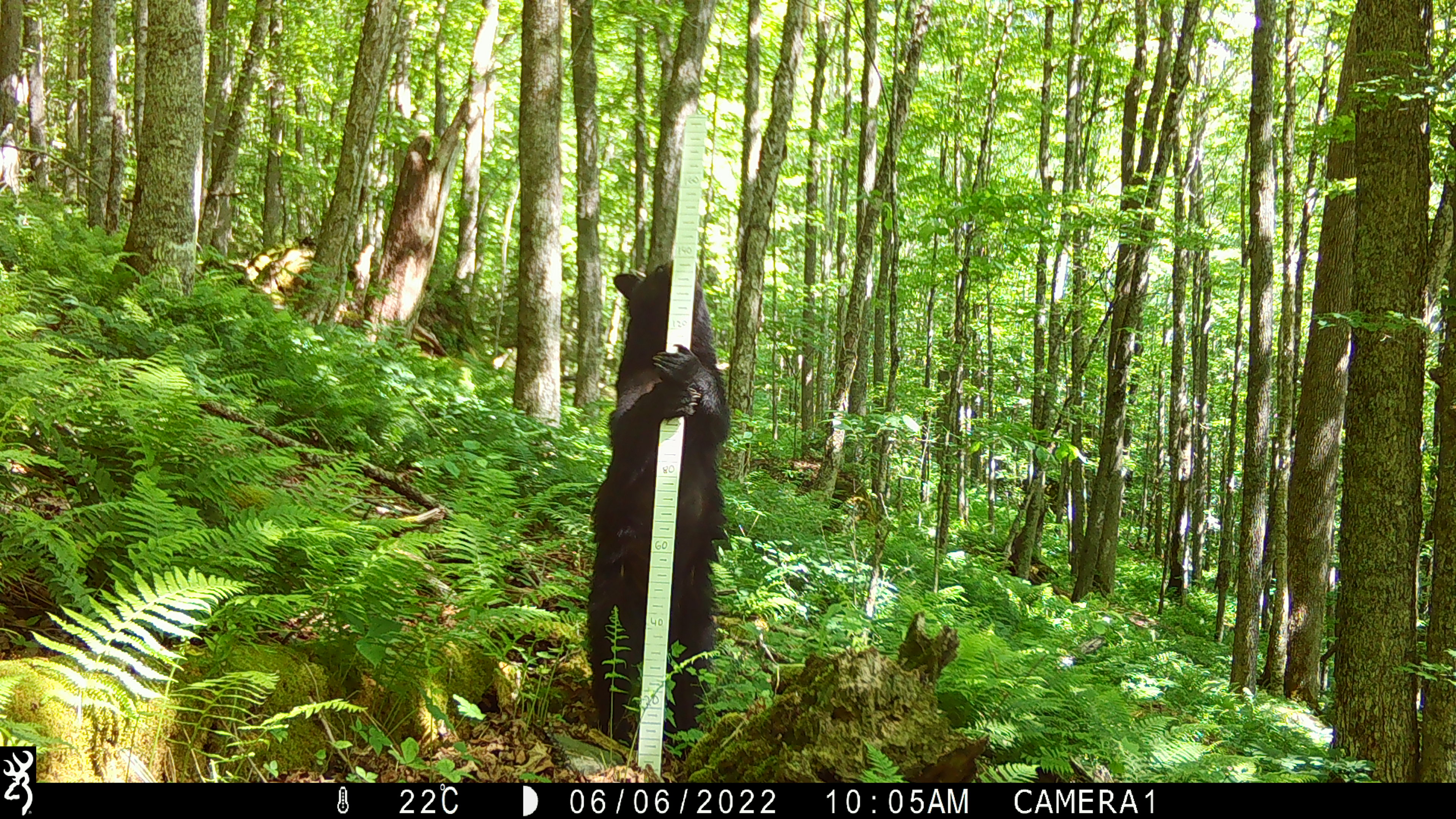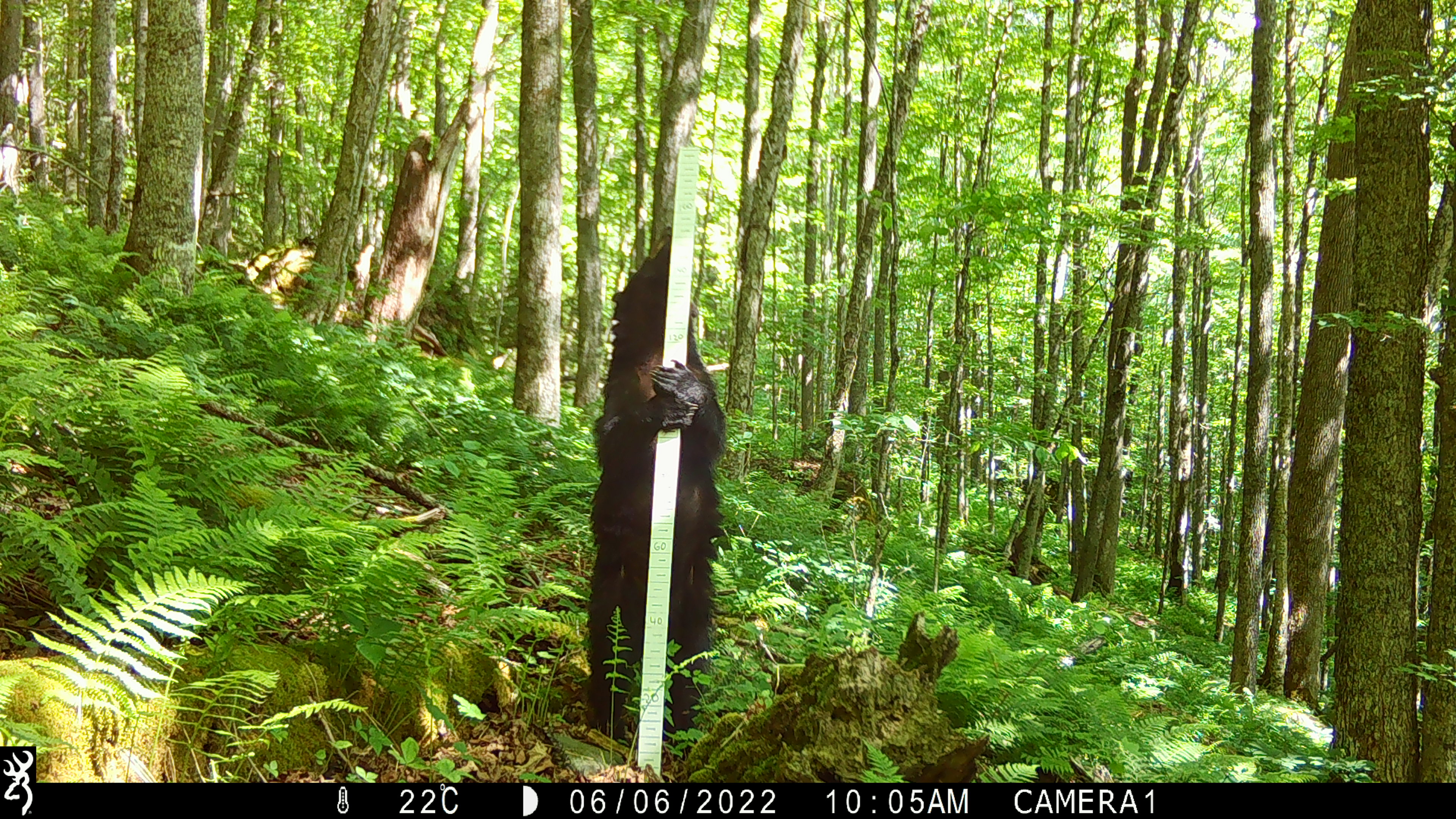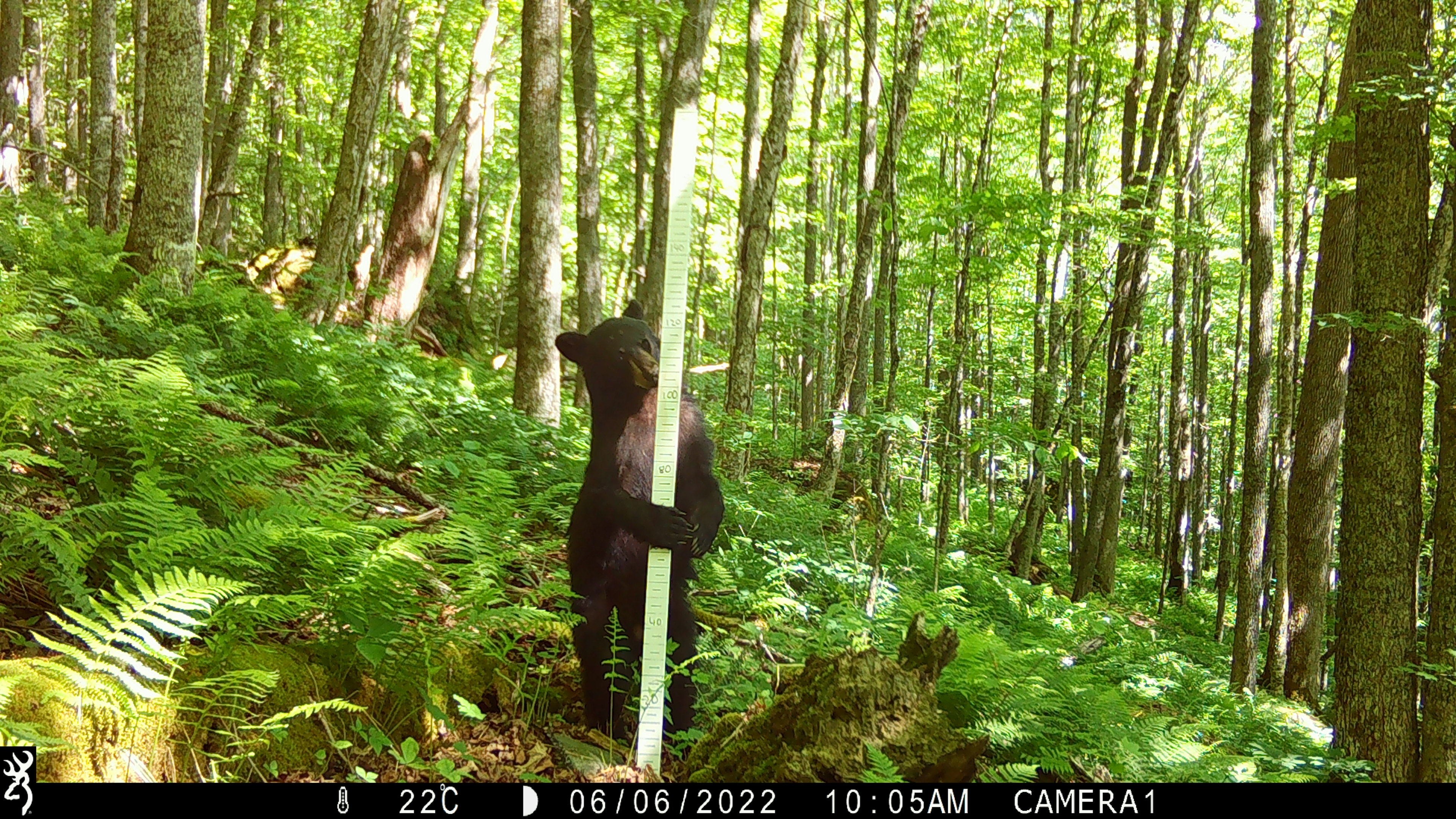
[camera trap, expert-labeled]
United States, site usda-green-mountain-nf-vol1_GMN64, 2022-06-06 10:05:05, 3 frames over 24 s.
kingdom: Animalia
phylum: Chordata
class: Mammalia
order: Carnivora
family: Ursidae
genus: Ursus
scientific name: Ursus americanus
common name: black bear